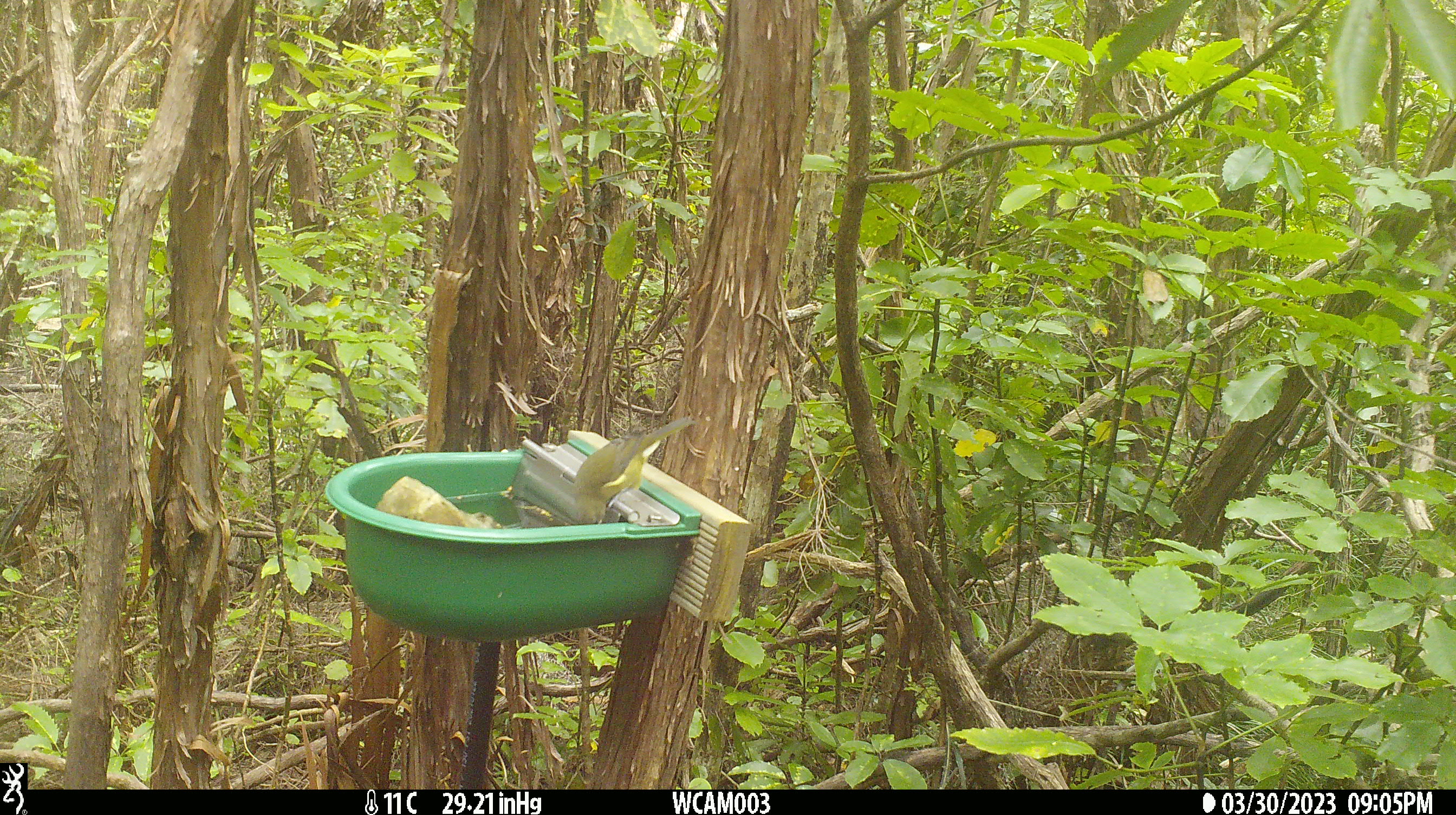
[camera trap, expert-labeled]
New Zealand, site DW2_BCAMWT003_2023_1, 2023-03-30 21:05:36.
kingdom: Animalia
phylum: Chordata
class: Aves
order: Passeriformes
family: Meliphagidae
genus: Anthornis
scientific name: Anthornis melanura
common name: new zealand bellbird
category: bellbird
Bellbird (new zealand bellbird) (Anthornis melanura).